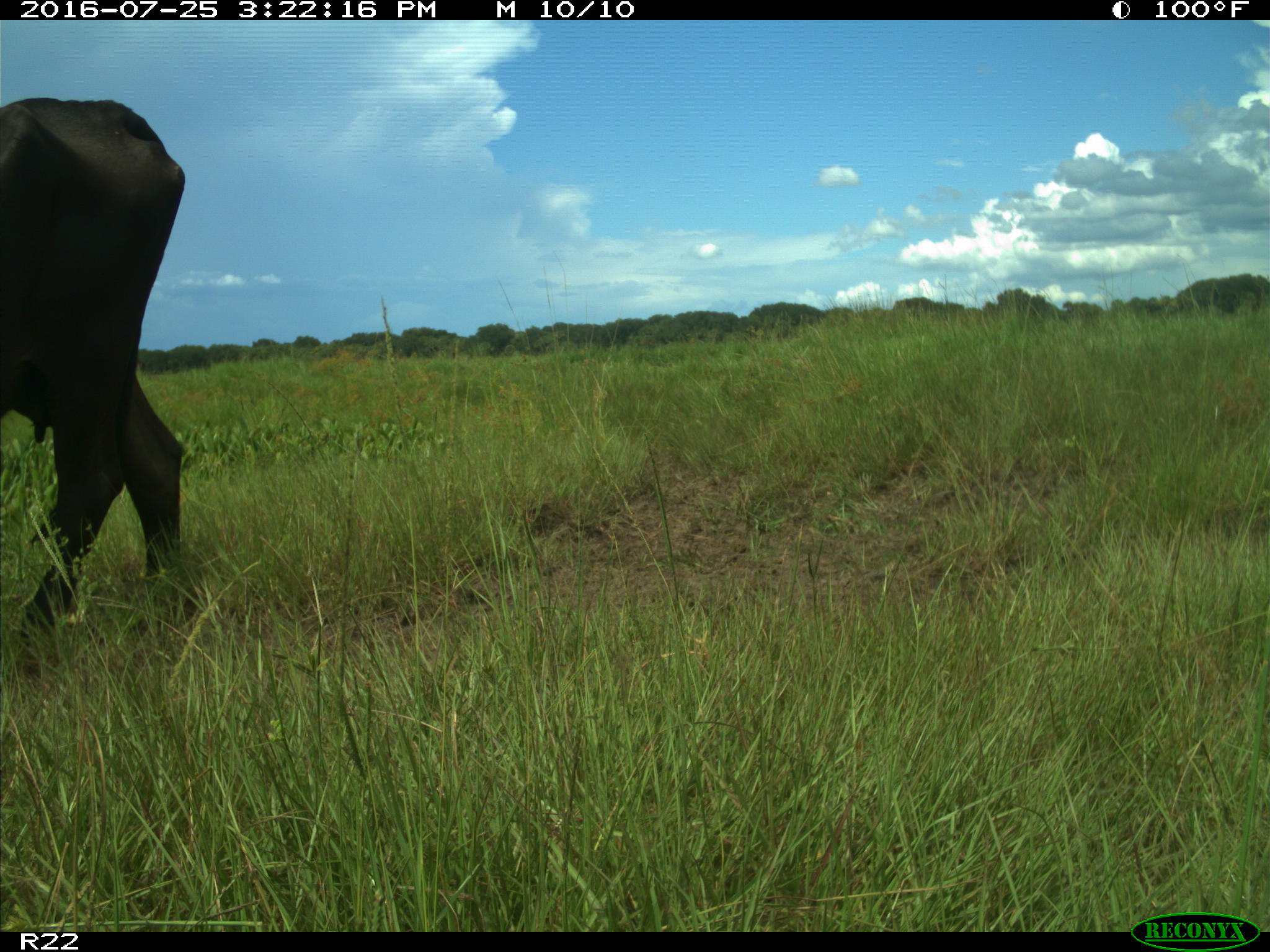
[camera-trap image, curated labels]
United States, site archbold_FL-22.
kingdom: Animalia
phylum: Chordata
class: Mammalia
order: Artiodactyla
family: Bovidae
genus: Bos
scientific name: Bos taurus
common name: domestic cow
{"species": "Bos taurus (domestic cow)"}